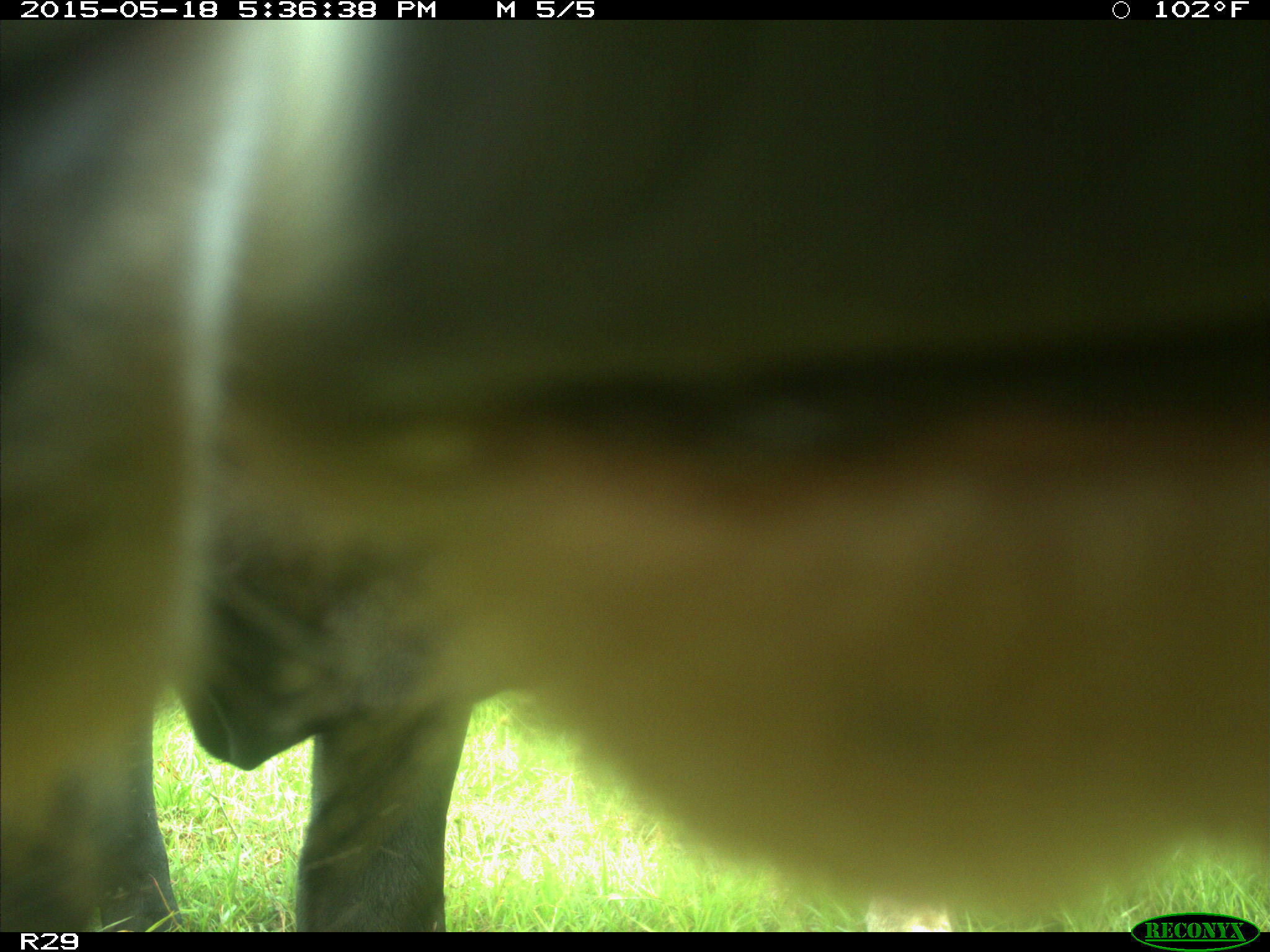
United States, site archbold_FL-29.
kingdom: Animalia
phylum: Chordata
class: Mammalia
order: Artiodactyla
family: Bovidae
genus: Bos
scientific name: Bos taurus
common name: domestic cow